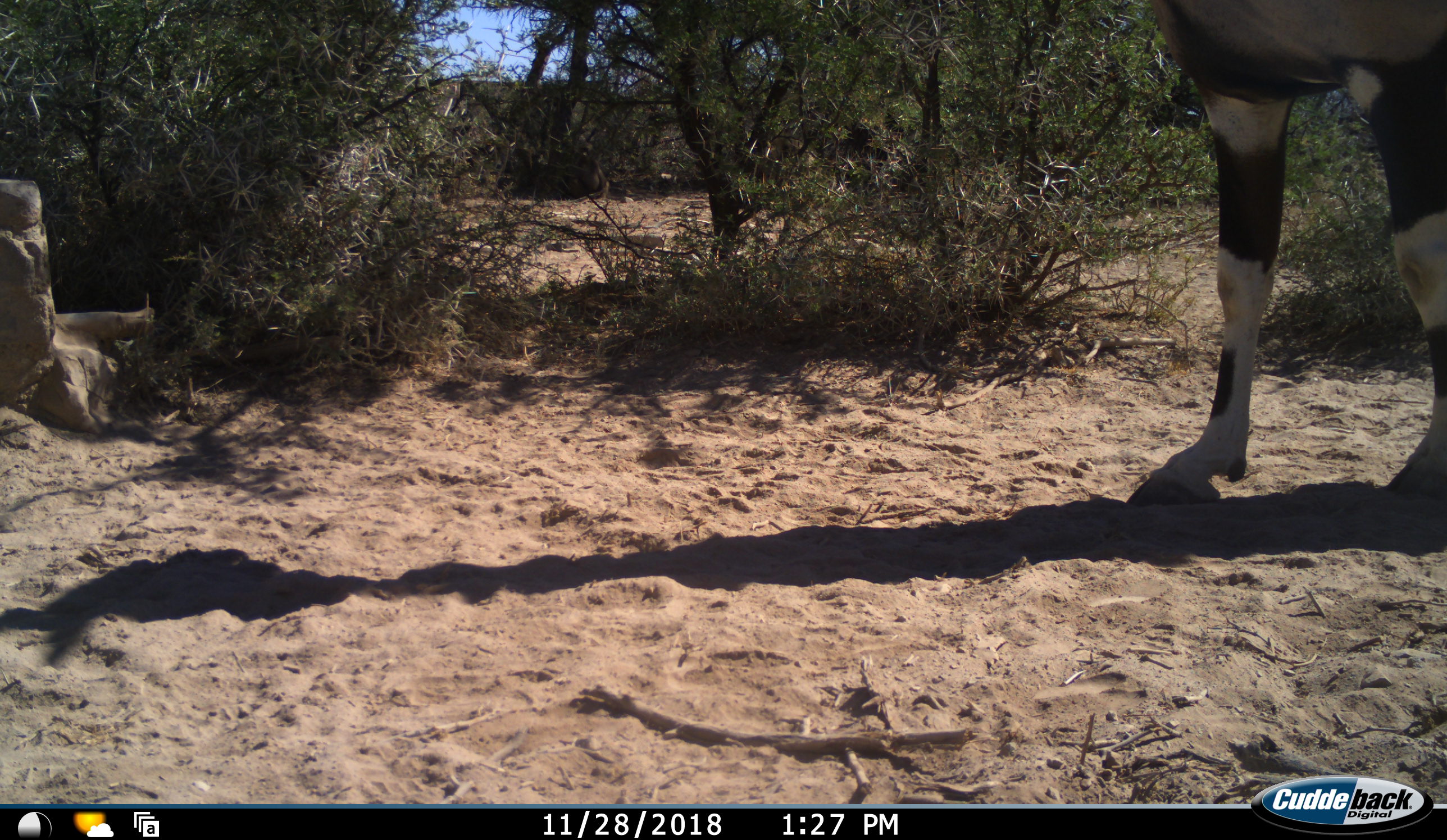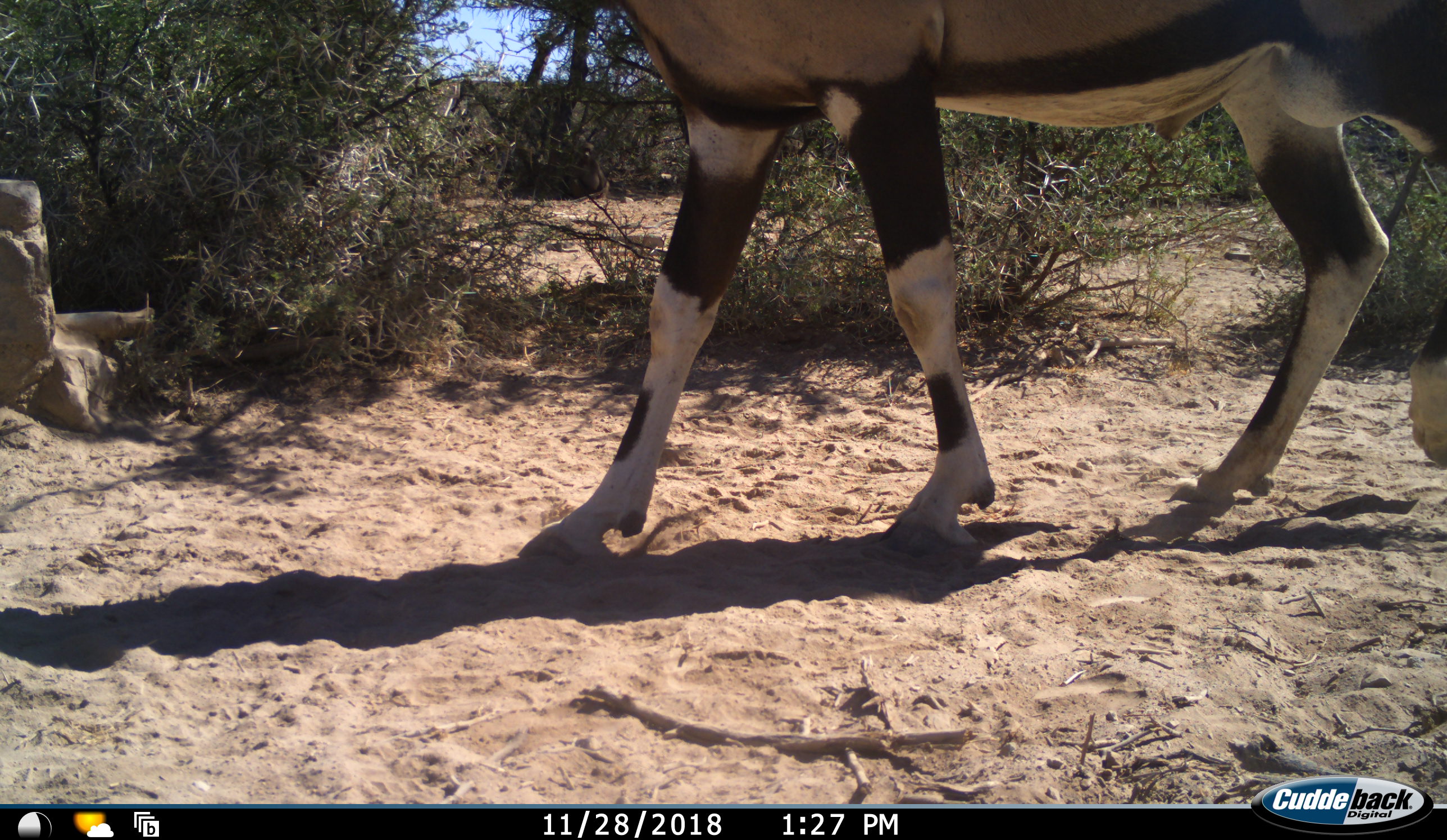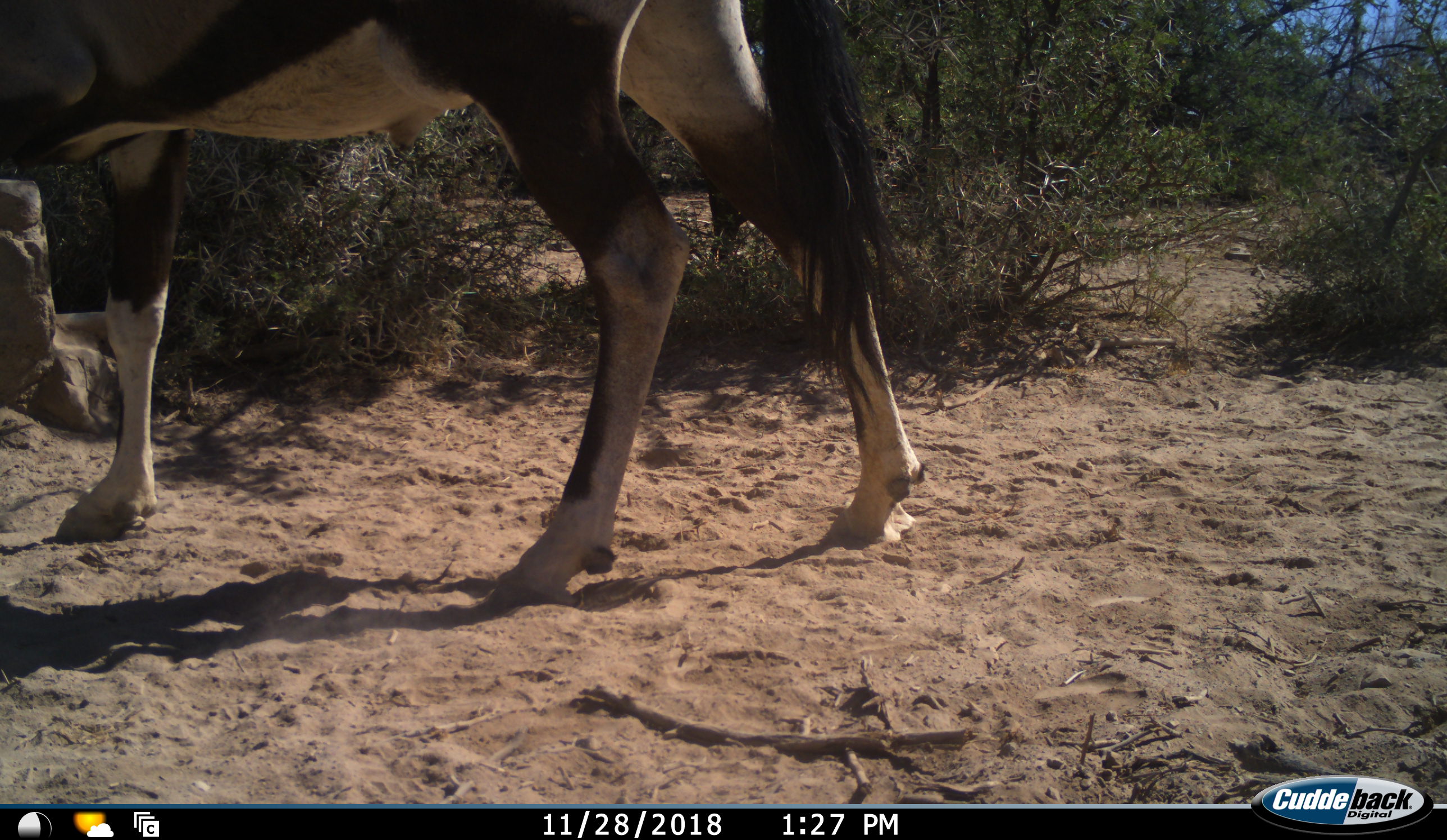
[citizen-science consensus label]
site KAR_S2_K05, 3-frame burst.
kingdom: Animalia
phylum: Chordata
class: Mammalia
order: Artiodactyla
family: Bovidae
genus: Oryx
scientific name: Oryx gazella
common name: gemsbok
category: oryx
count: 1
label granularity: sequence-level